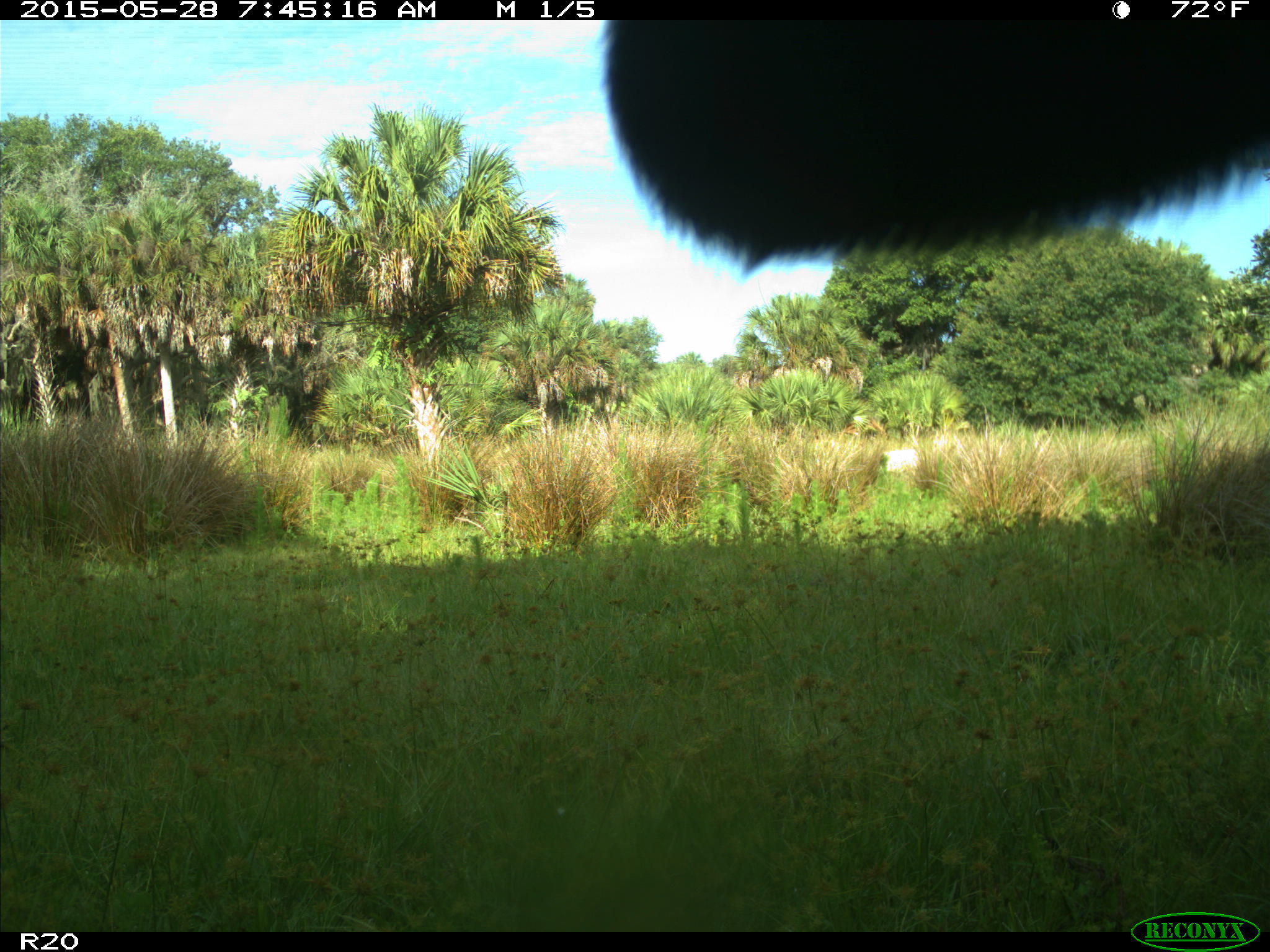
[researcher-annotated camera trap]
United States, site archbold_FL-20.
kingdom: Animalia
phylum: Chordata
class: Mammalia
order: Artiodactyla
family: Bovidae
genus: Bos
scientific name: Bos taurus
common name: domestic cow